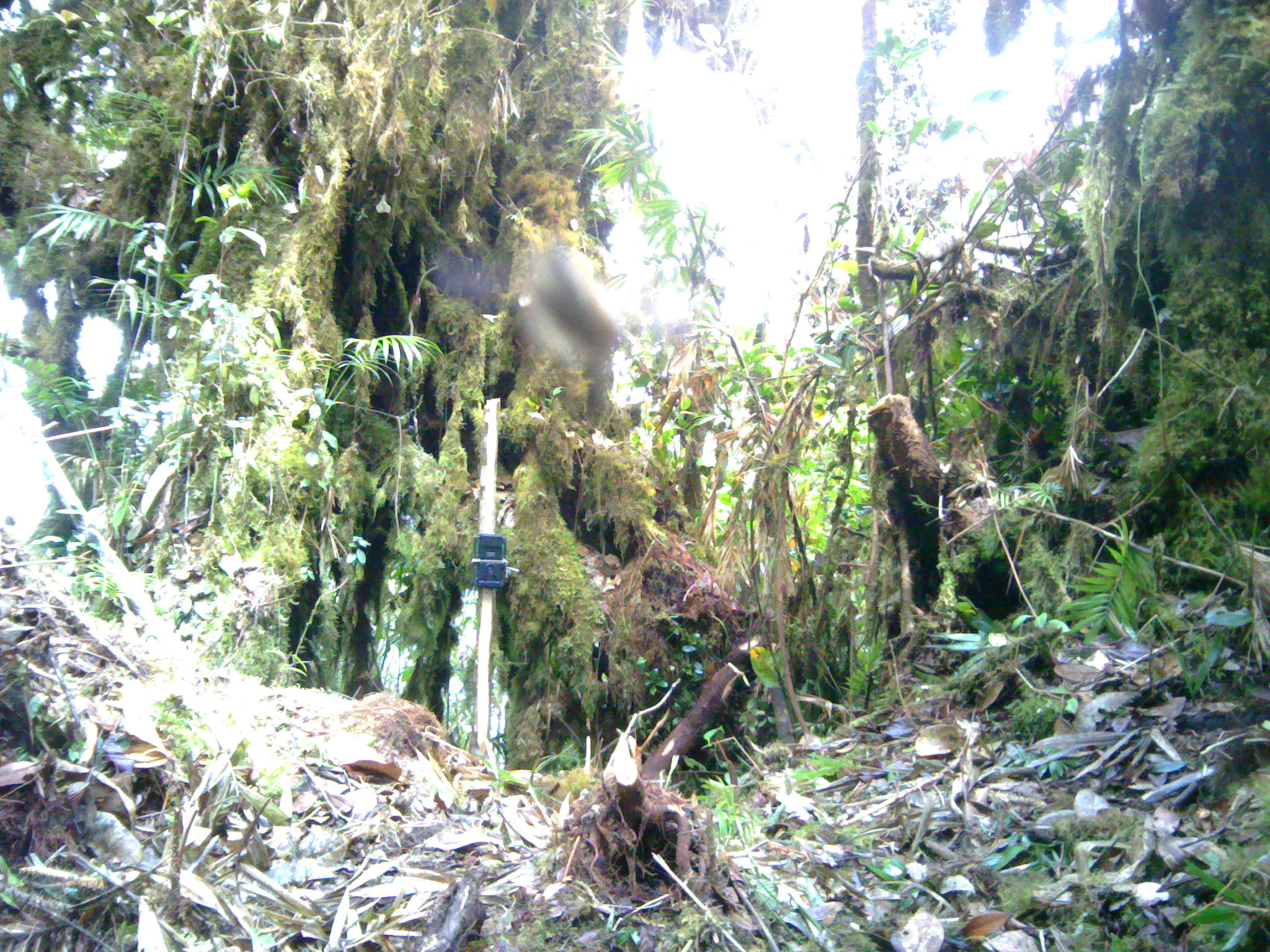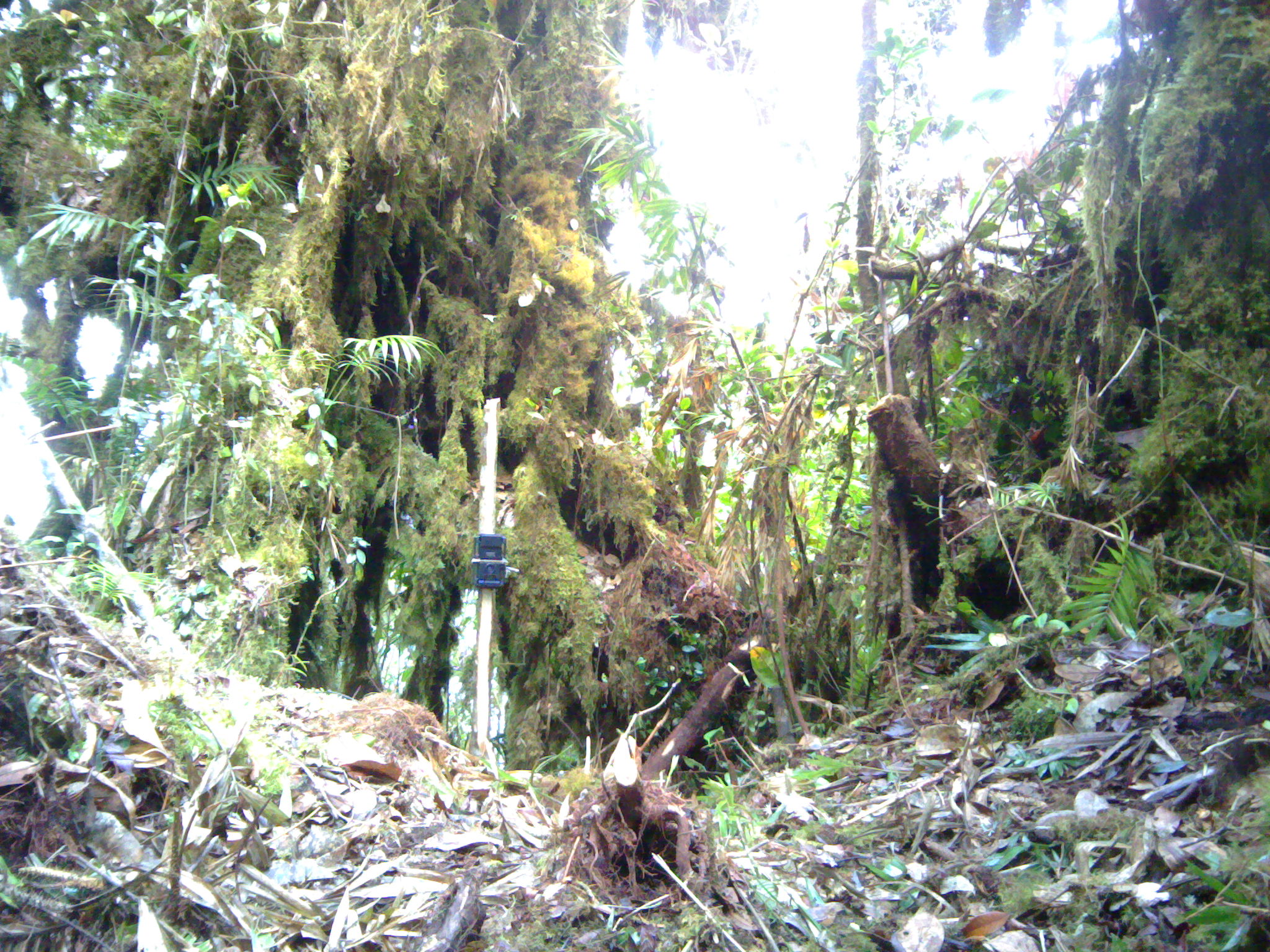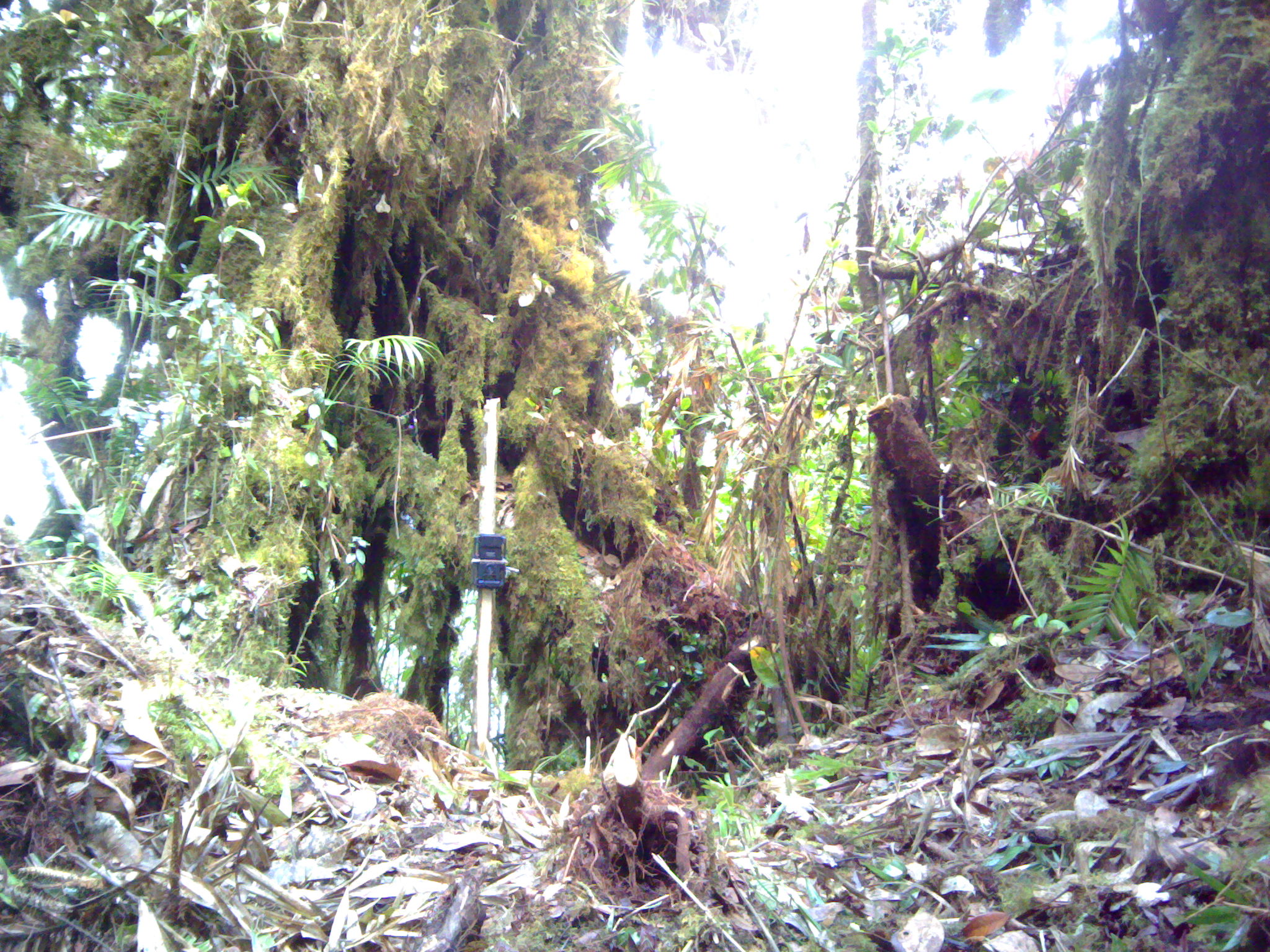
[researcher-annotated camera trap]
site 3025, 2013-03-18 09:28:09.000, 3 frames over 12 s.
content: unidentified animal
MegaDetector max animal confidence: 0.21